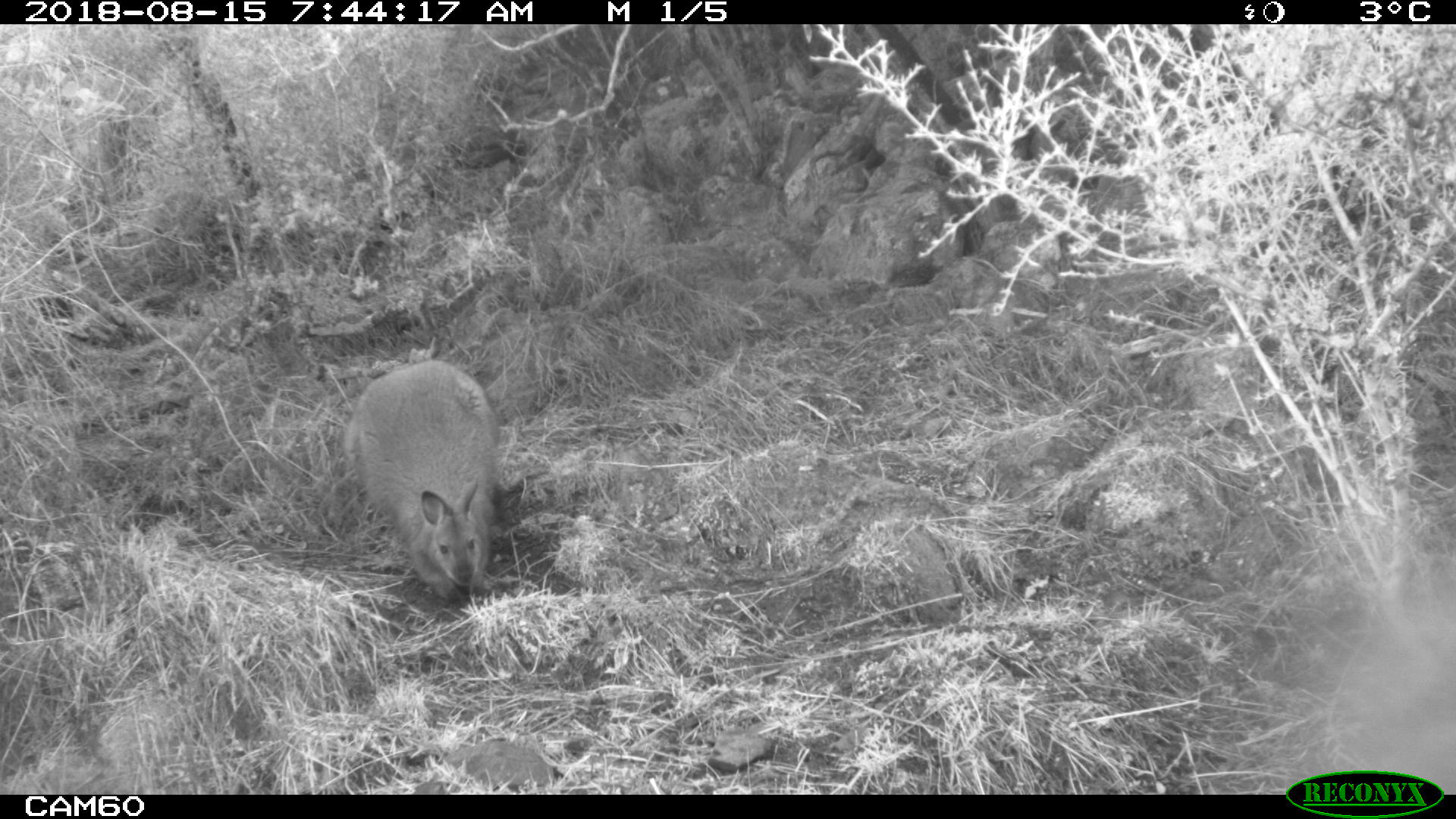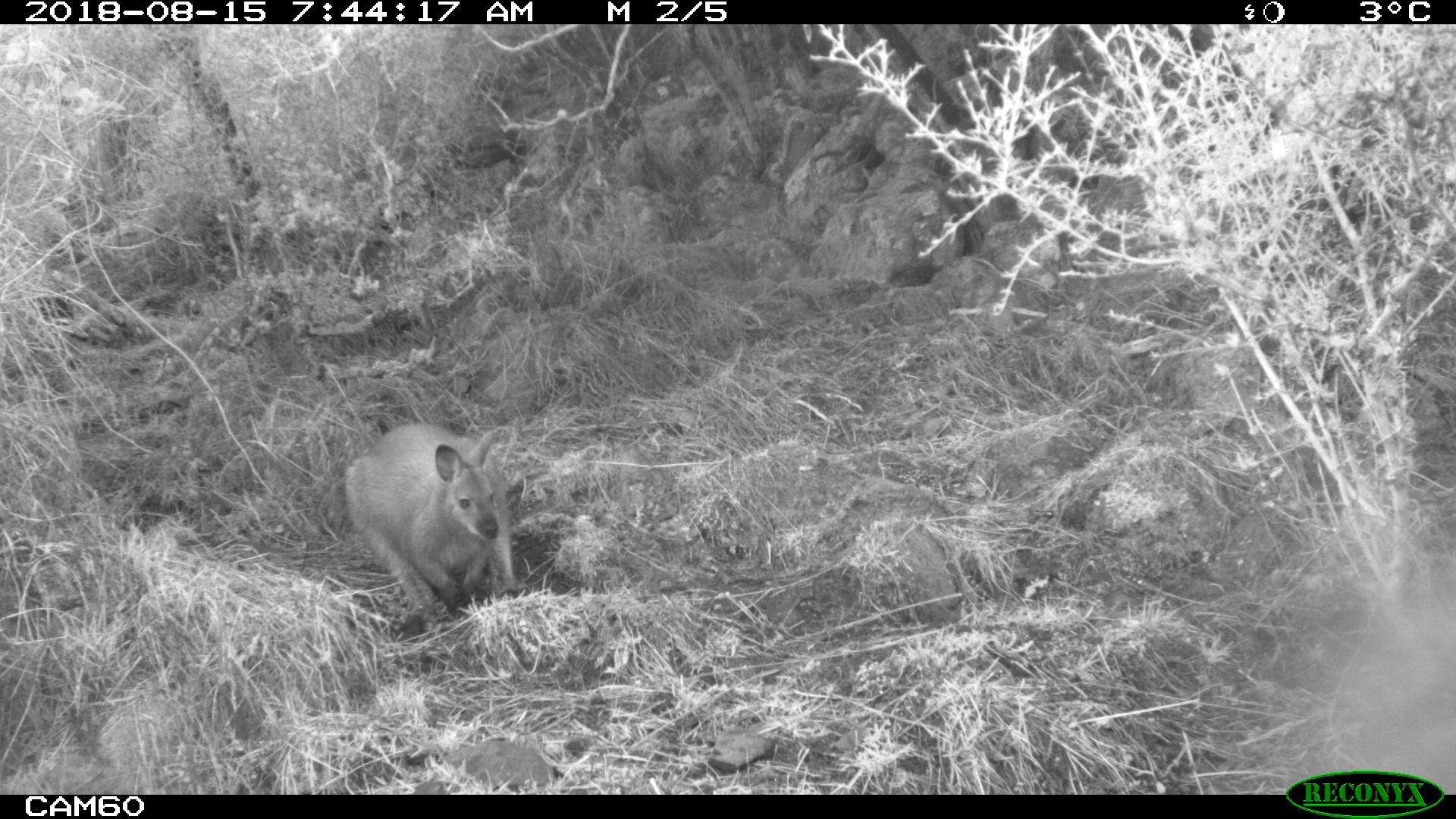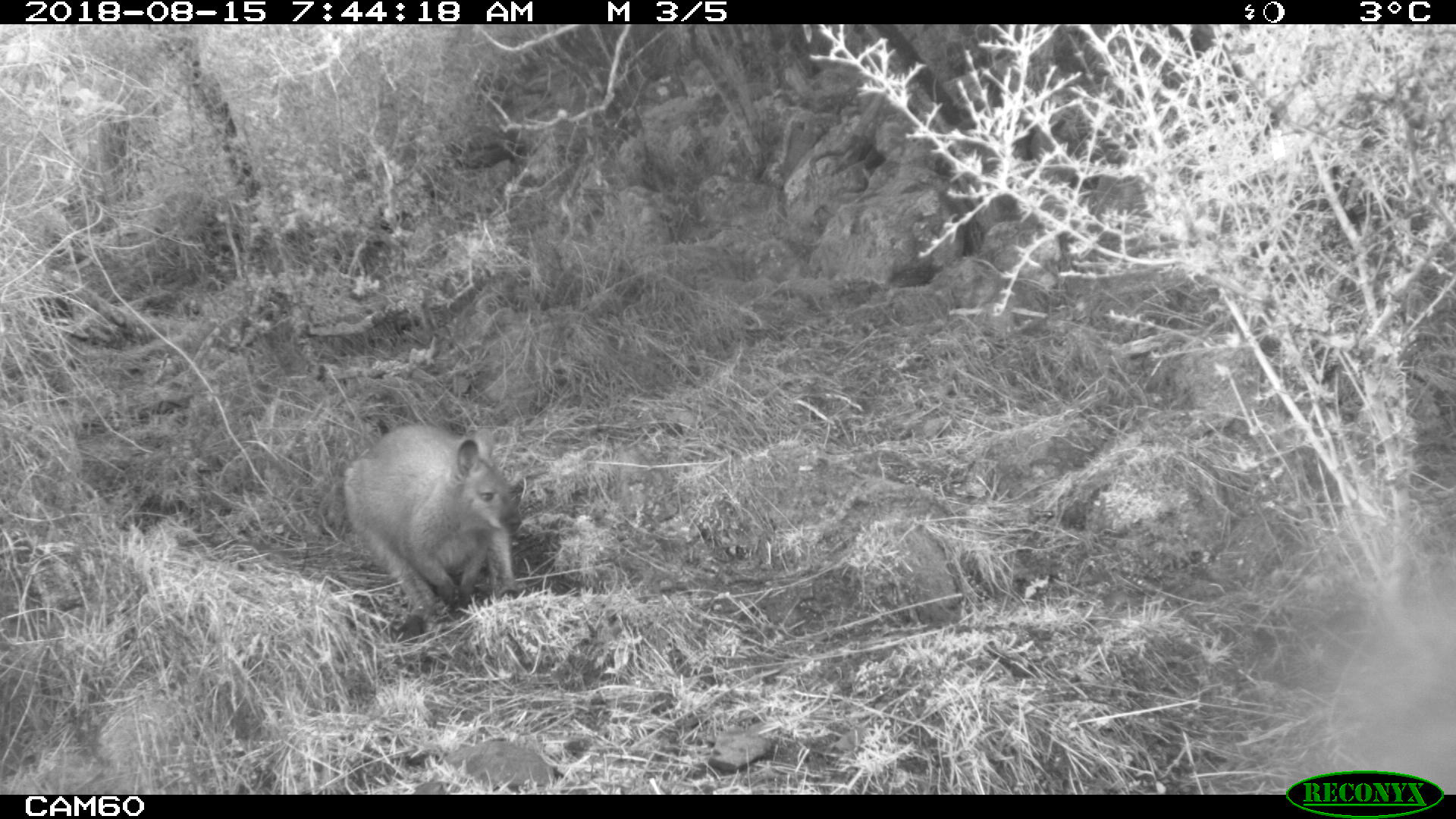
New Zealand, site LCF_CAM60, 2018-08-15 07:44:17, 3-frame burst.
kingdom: Animalia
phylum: Chordata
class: Mammalia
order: Diprotodontia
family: Macropodidae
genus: Notamacropus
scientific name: Notamacropus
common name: wallaby